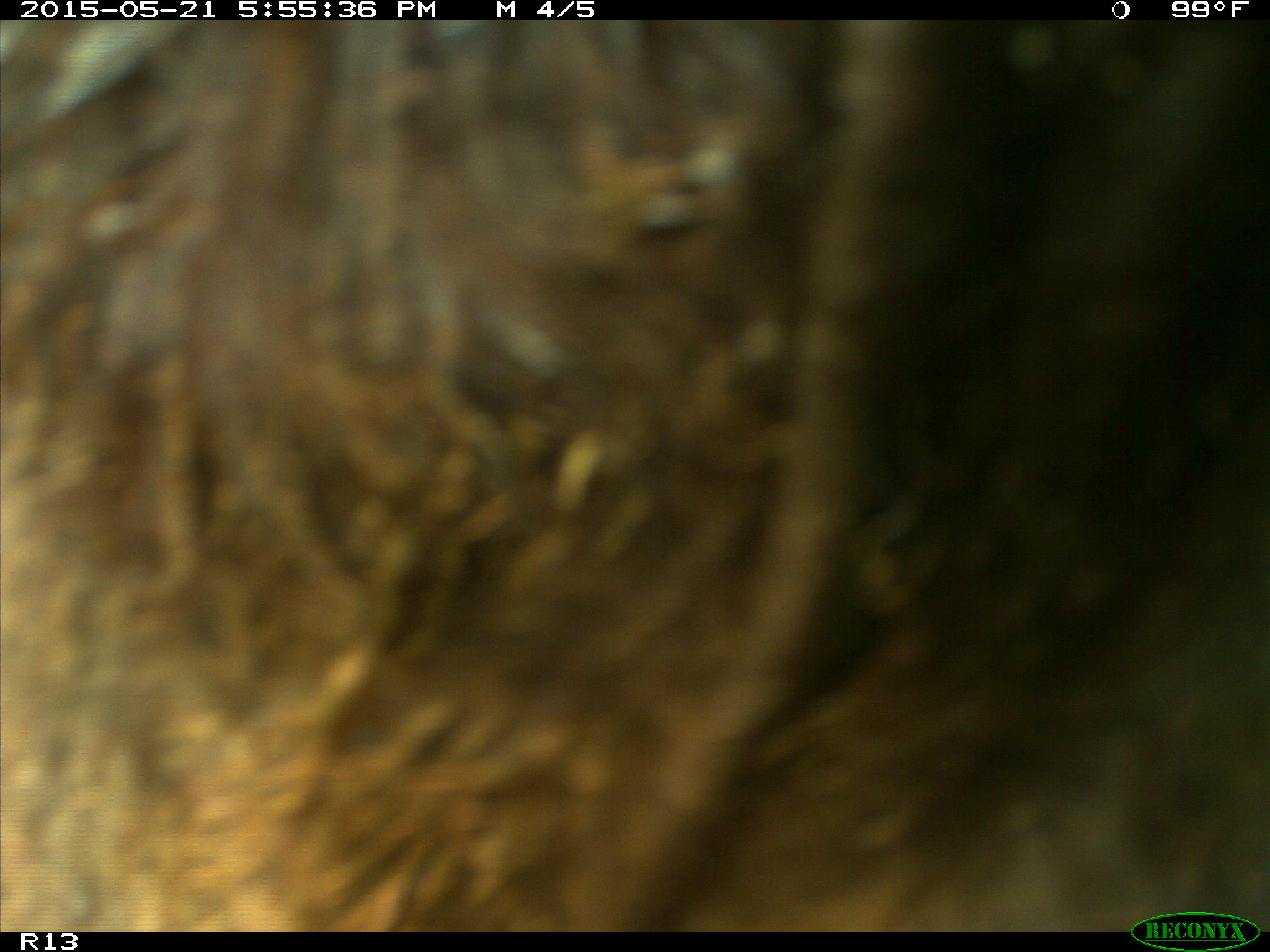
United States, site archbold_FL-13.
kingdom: Animalia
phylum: Chordata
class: Mammalia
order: Artiodactyla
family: Bovidae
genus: Bos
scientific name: Bos taurus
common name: domestic cow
Bos taurus (domestic cow).